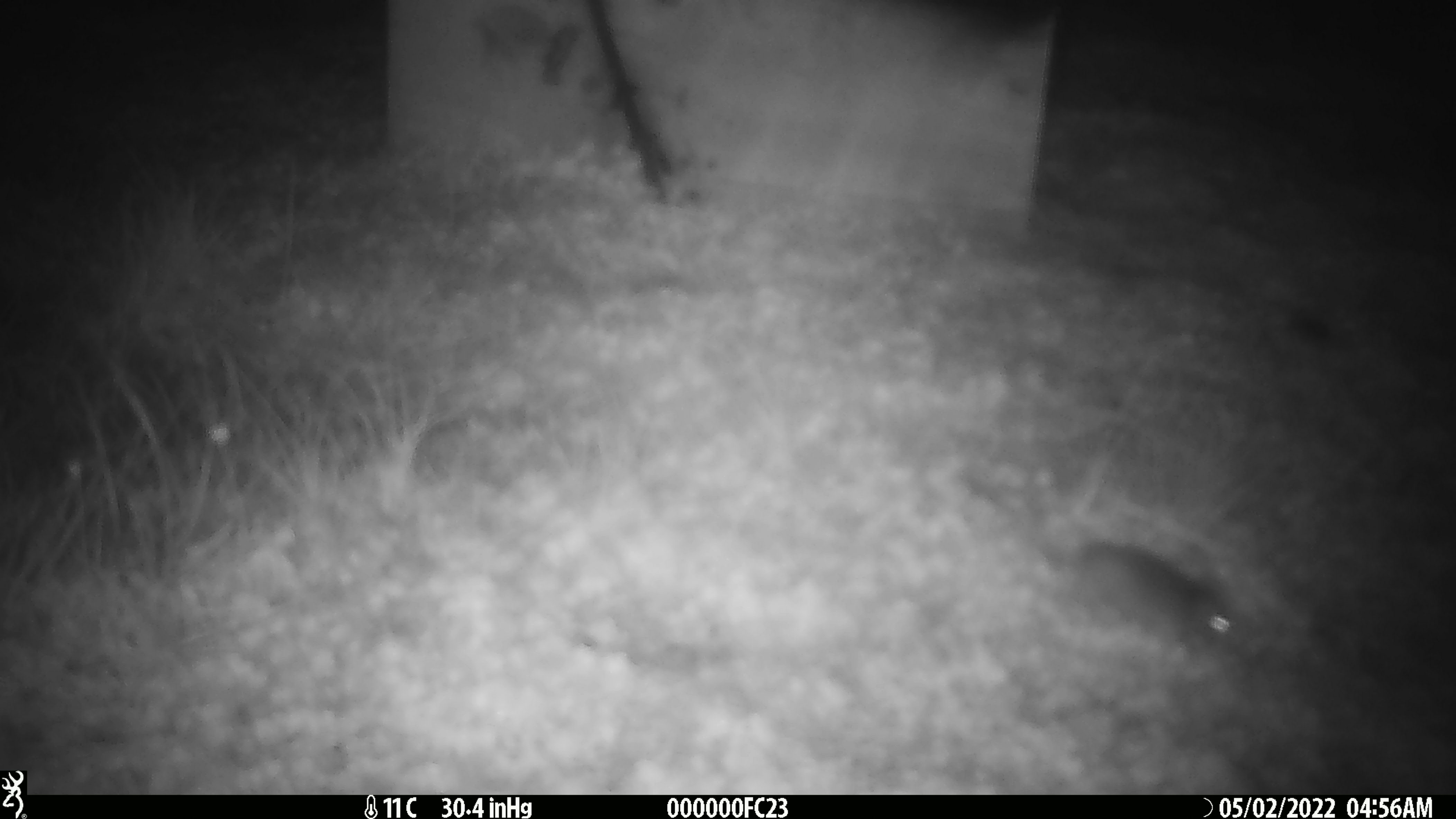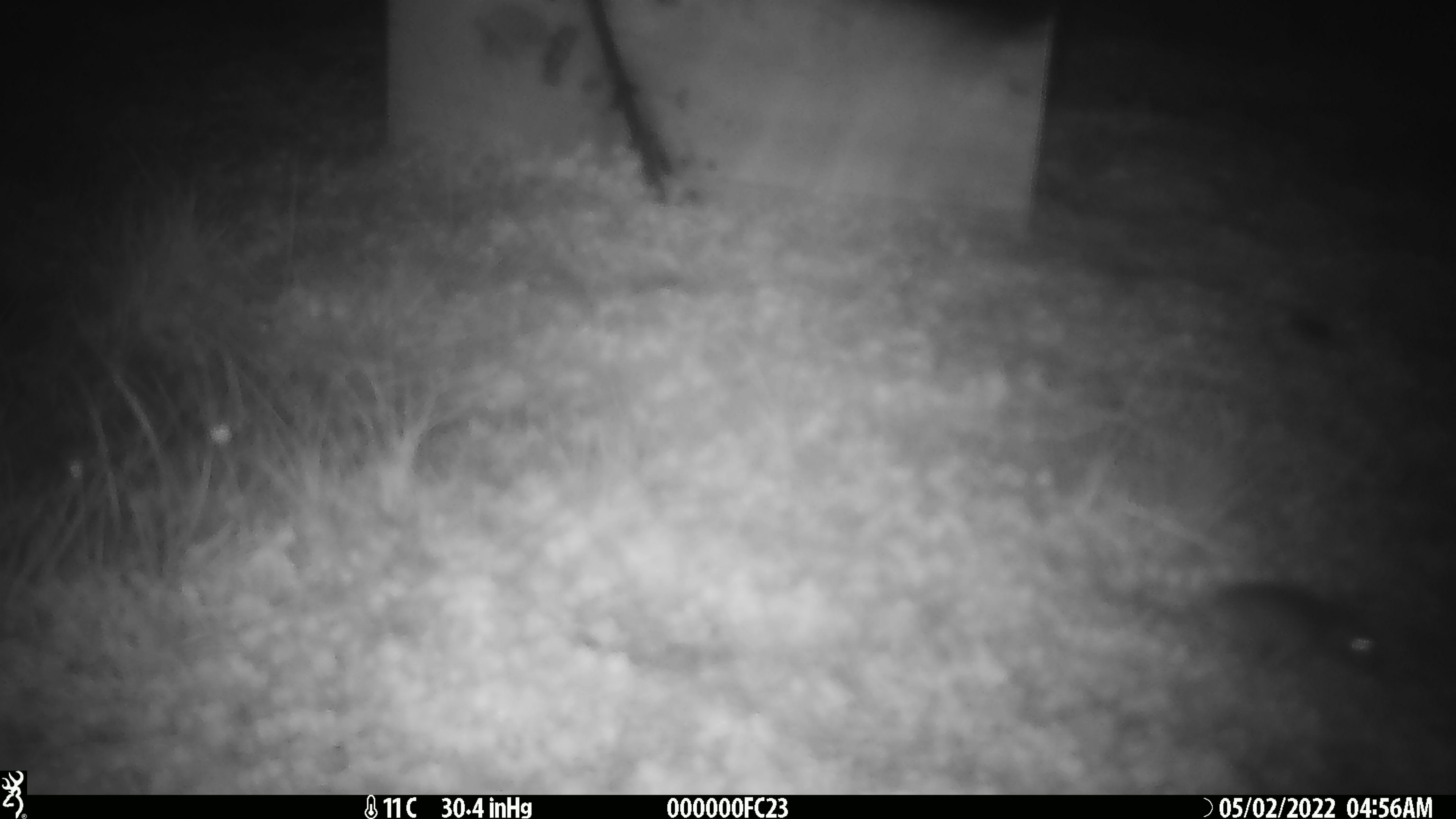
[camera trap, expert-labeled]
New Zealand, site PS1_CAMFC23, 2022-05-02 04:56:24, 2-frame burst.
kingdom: Animalia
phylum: Chordata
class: Mammalia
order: Rodentia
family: Muridae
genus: Mus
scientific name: Mus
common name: mouse